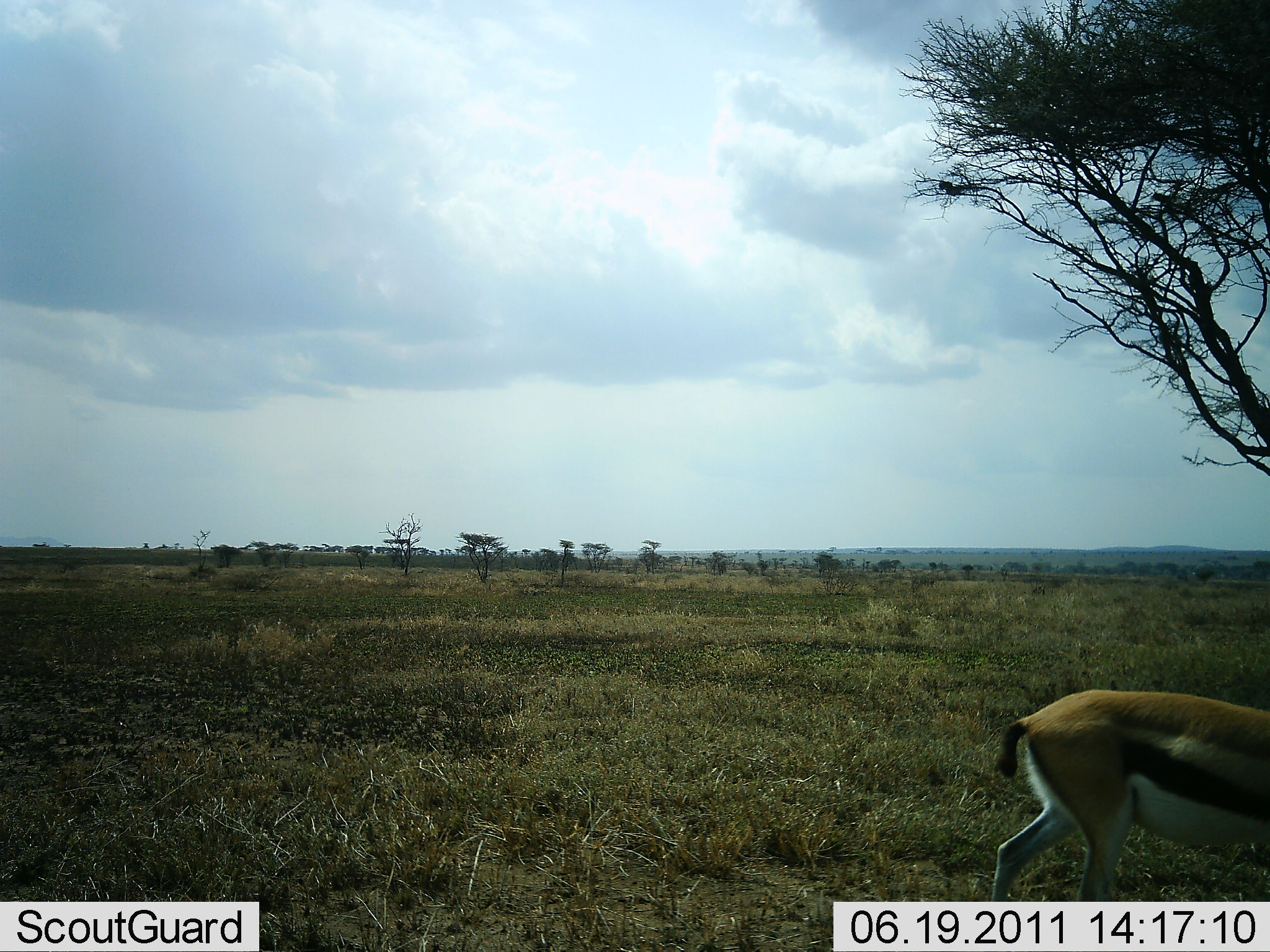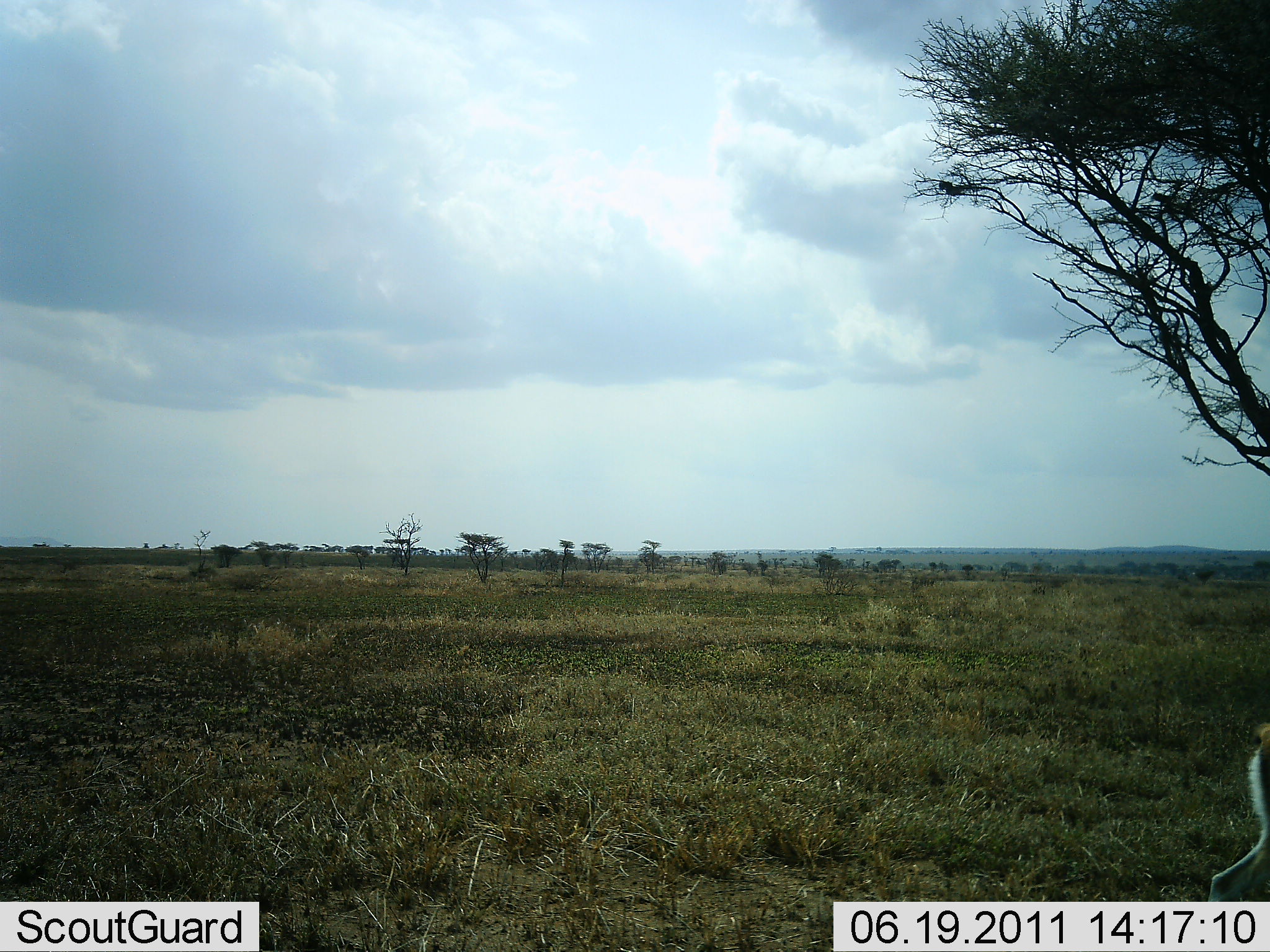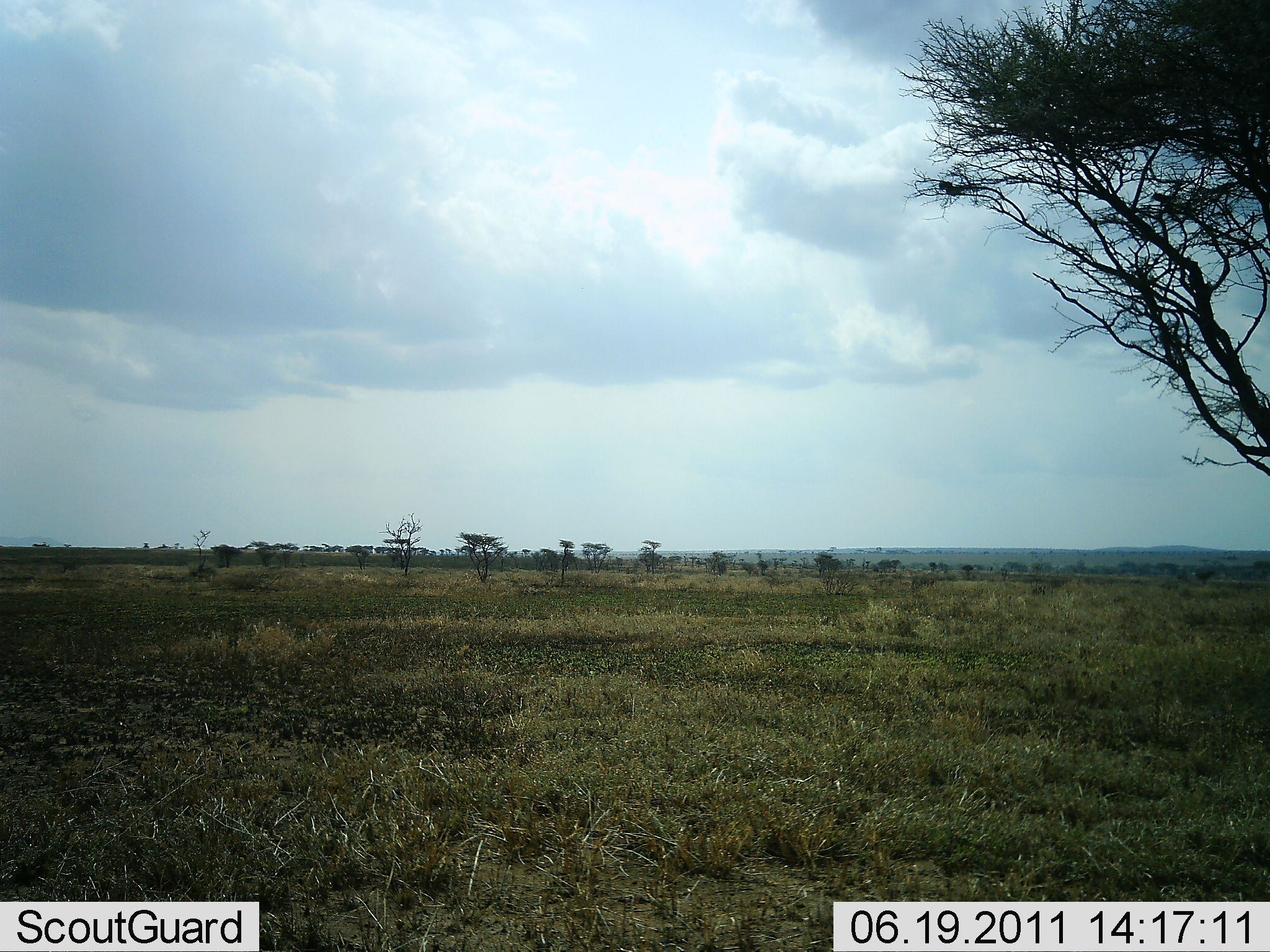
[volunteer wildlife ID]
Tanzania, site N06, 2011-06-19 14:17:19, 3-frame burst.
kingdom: Animalia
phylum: Chordata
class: Mammalia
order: Artiodactyla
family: Bovidae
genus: Eudorcas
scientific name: Eudorcas thomsonii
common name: thomson's gazelle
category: gazellethomsons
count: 1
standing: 0%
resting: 0%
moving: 100%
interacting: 0%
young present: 0%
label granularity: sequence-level